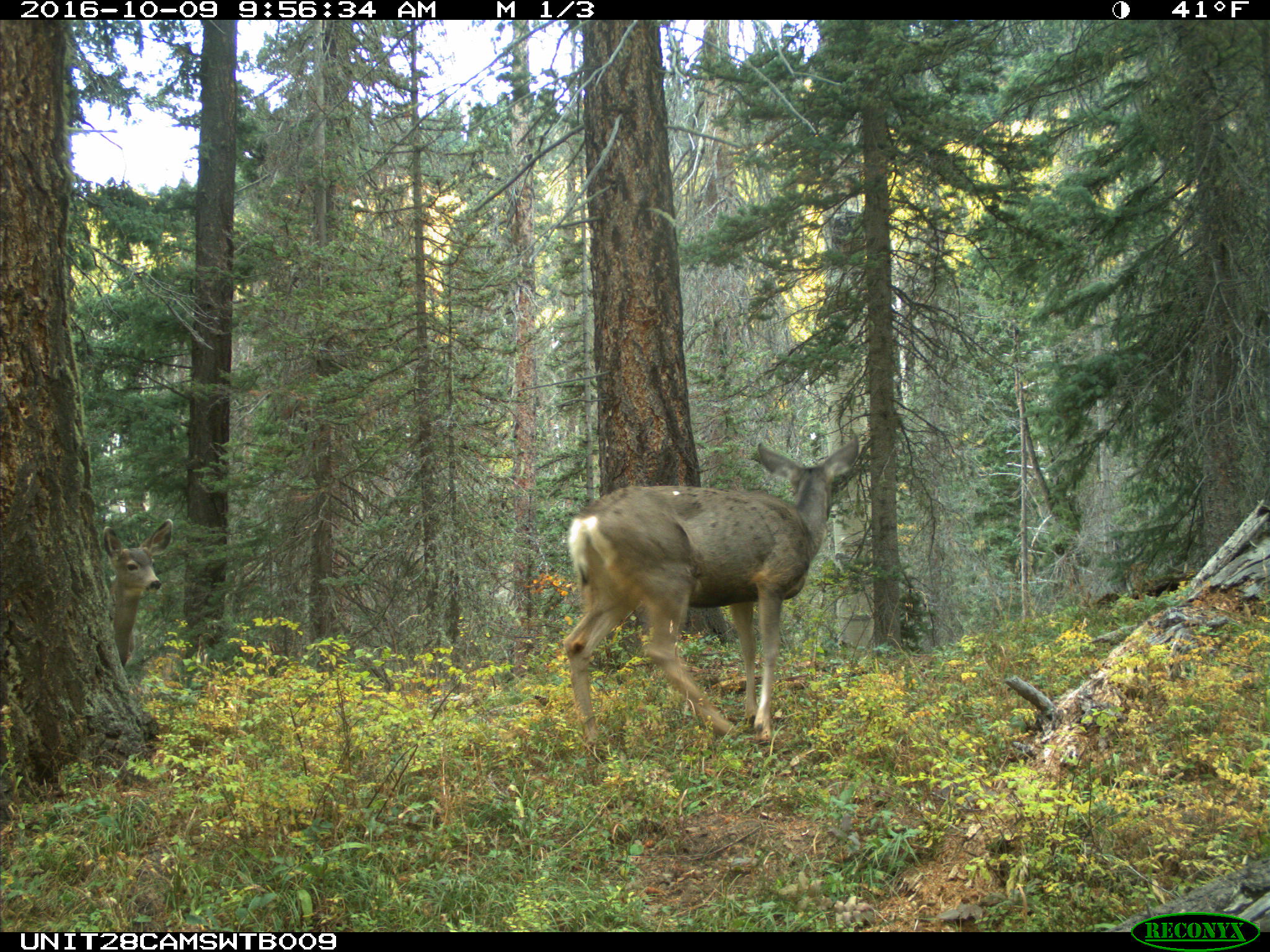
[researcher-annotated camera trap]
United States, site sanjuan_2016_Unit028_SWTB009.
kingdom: Animalia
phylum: Chordata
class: Mammalia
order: Artiodactyla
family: Cervidae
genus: Odocoileus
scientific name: Odocoileus hemionus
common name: mule deer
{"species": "Odocoileus hemionus (mule deer)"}